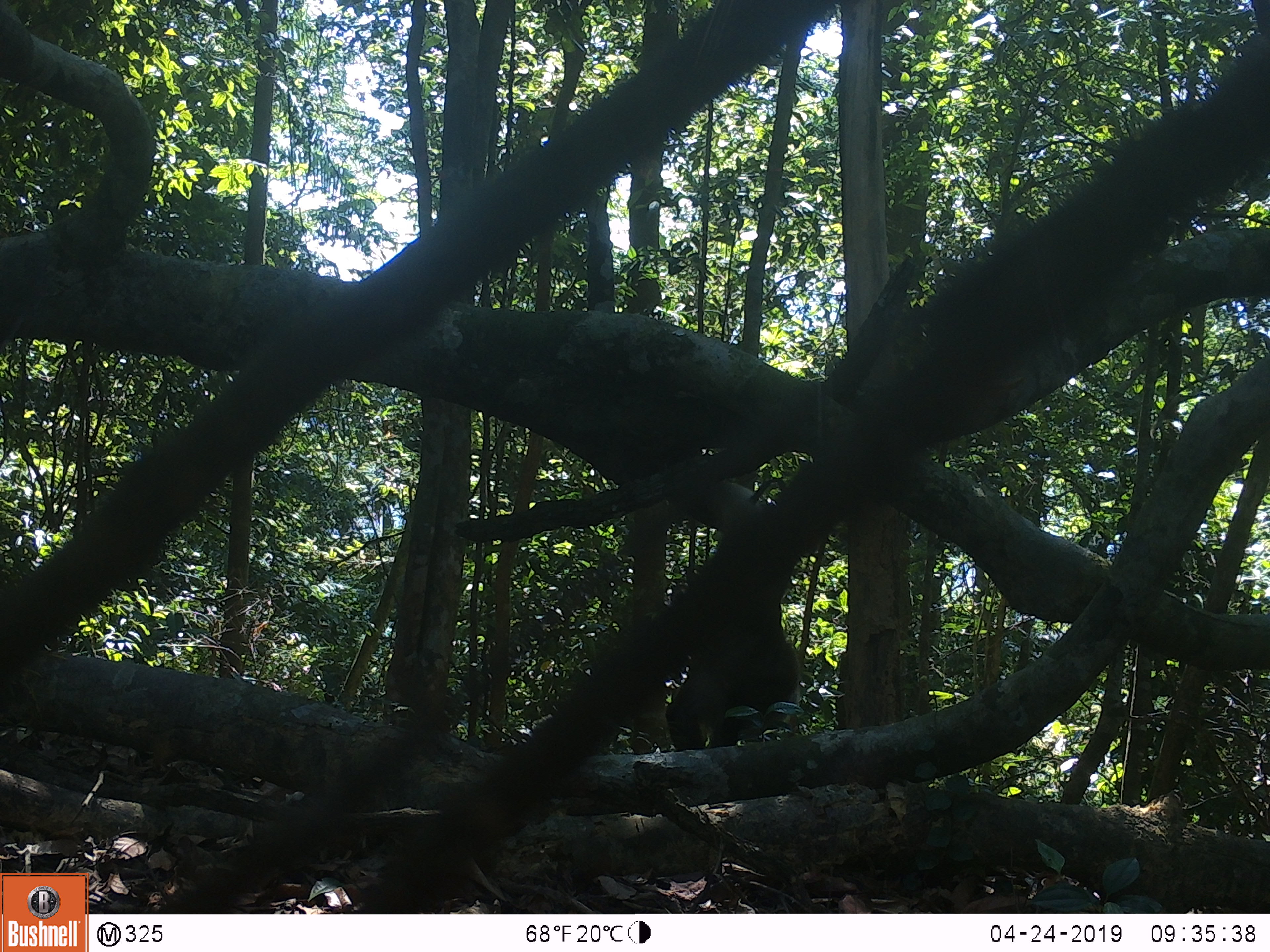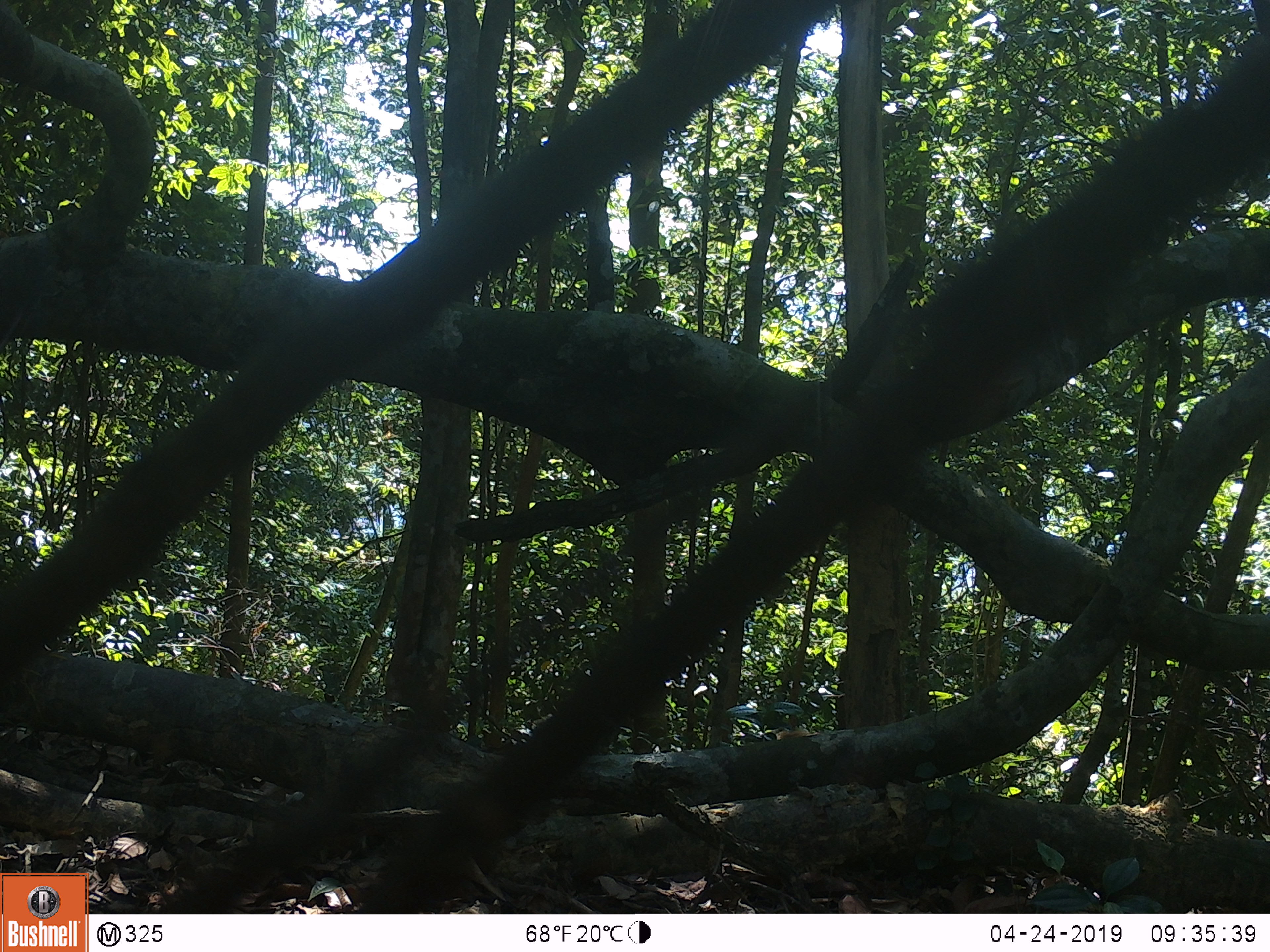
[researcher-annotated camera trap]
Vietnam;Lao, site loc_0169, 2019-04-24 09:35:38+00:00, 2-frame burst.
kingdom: Animalia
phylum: Chordata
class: Aves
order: Galliformes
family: Phasianidae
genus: Rheinardia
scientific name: Rheinardia ocellata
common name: crested argus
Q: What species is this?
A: Crested argus (Rheinardia ocellata).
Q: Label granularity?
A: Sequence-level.